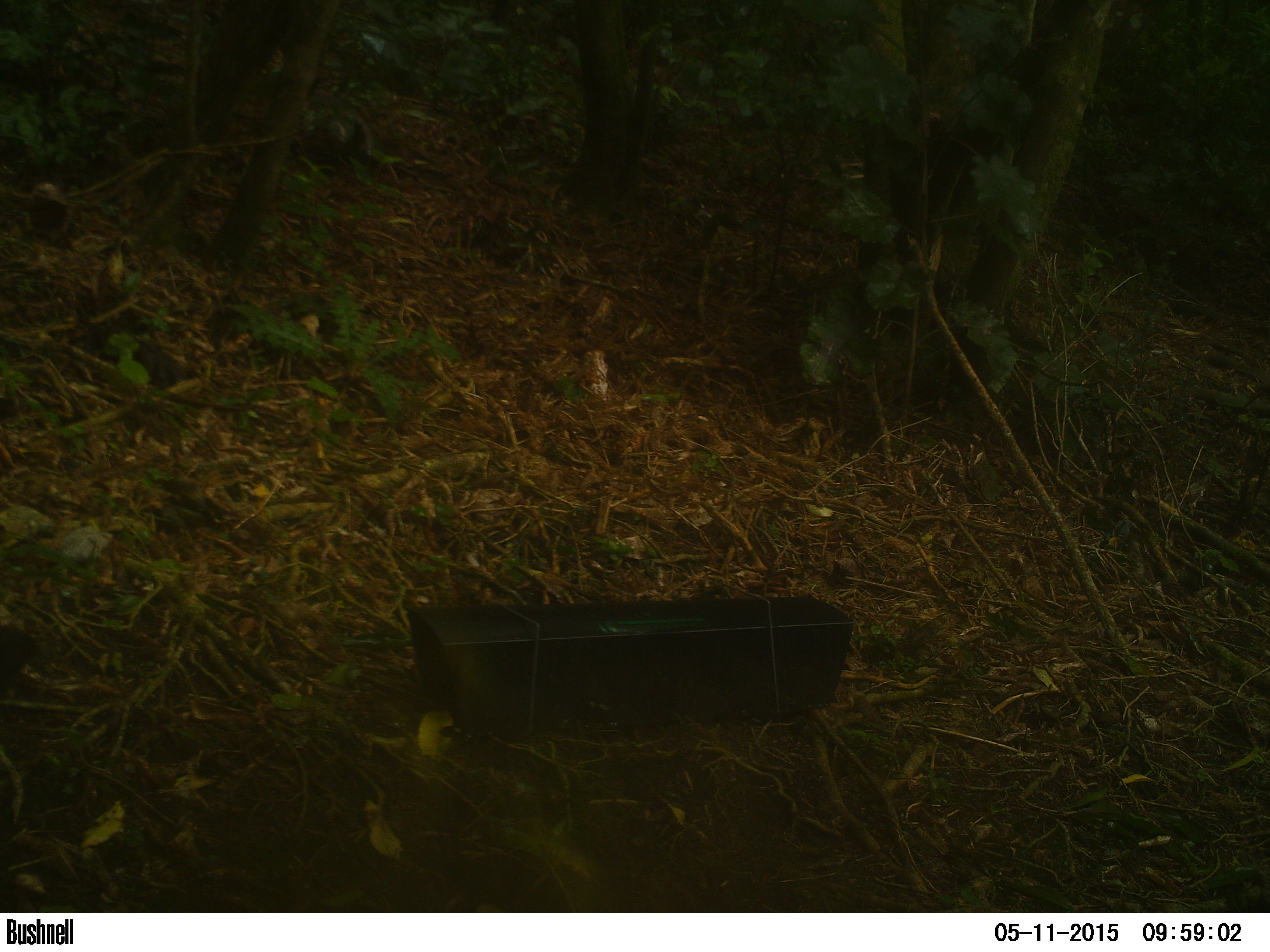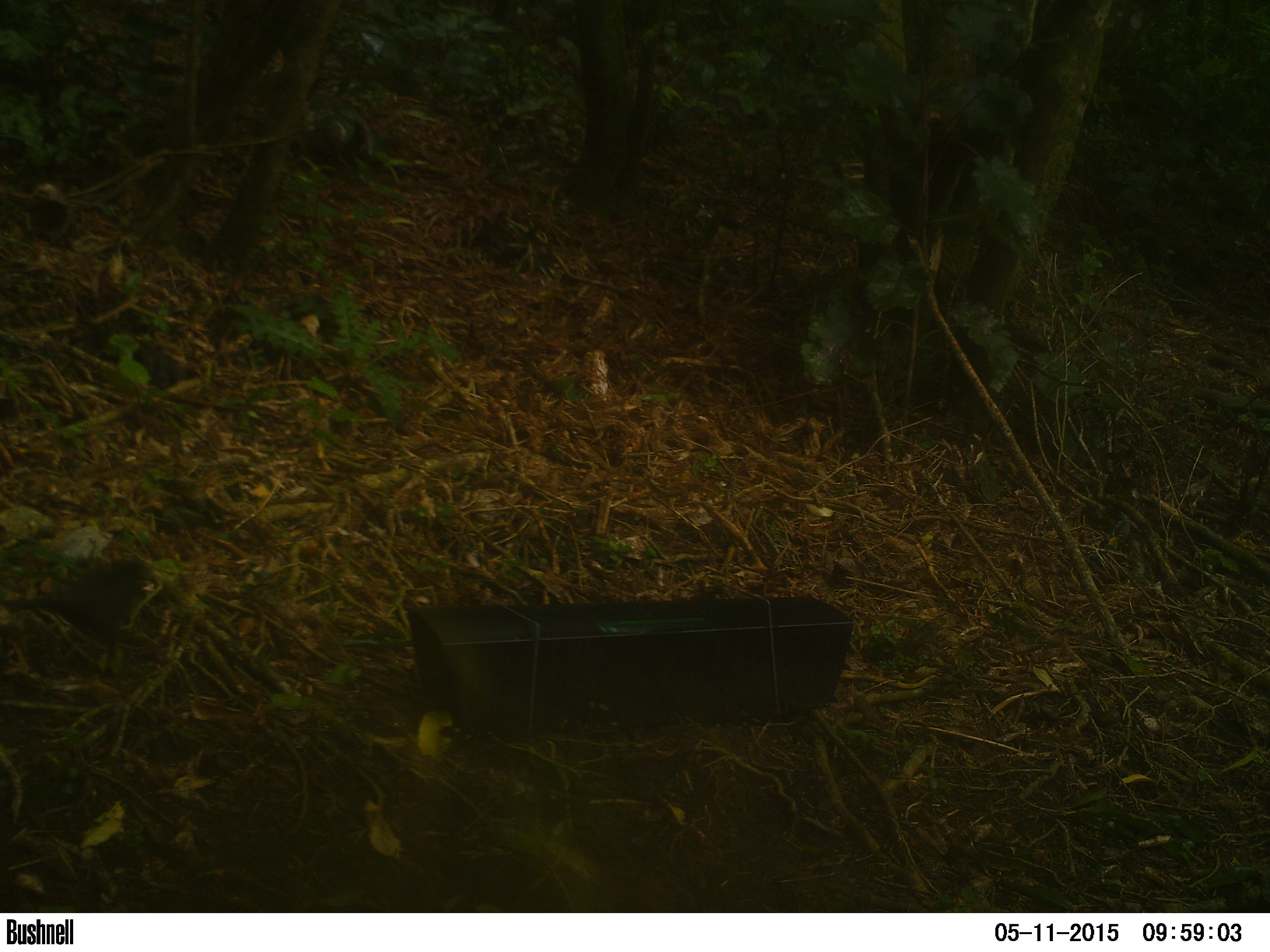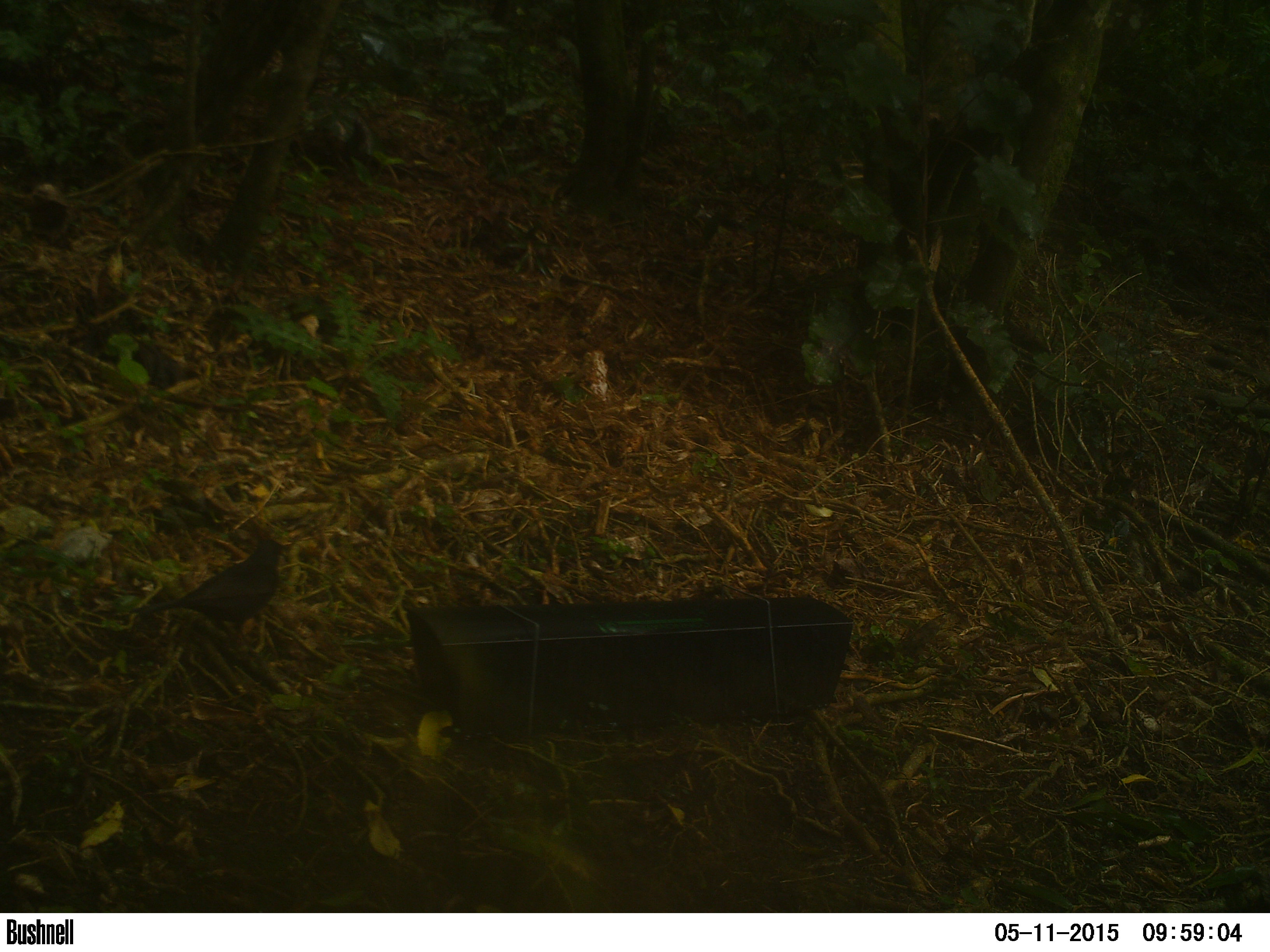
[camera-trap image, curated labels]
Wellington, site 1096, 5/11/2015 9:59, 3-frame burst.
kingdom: Animalia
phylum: Chordata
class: Aves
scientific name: Aves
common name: bird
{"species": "bird (Aves)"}